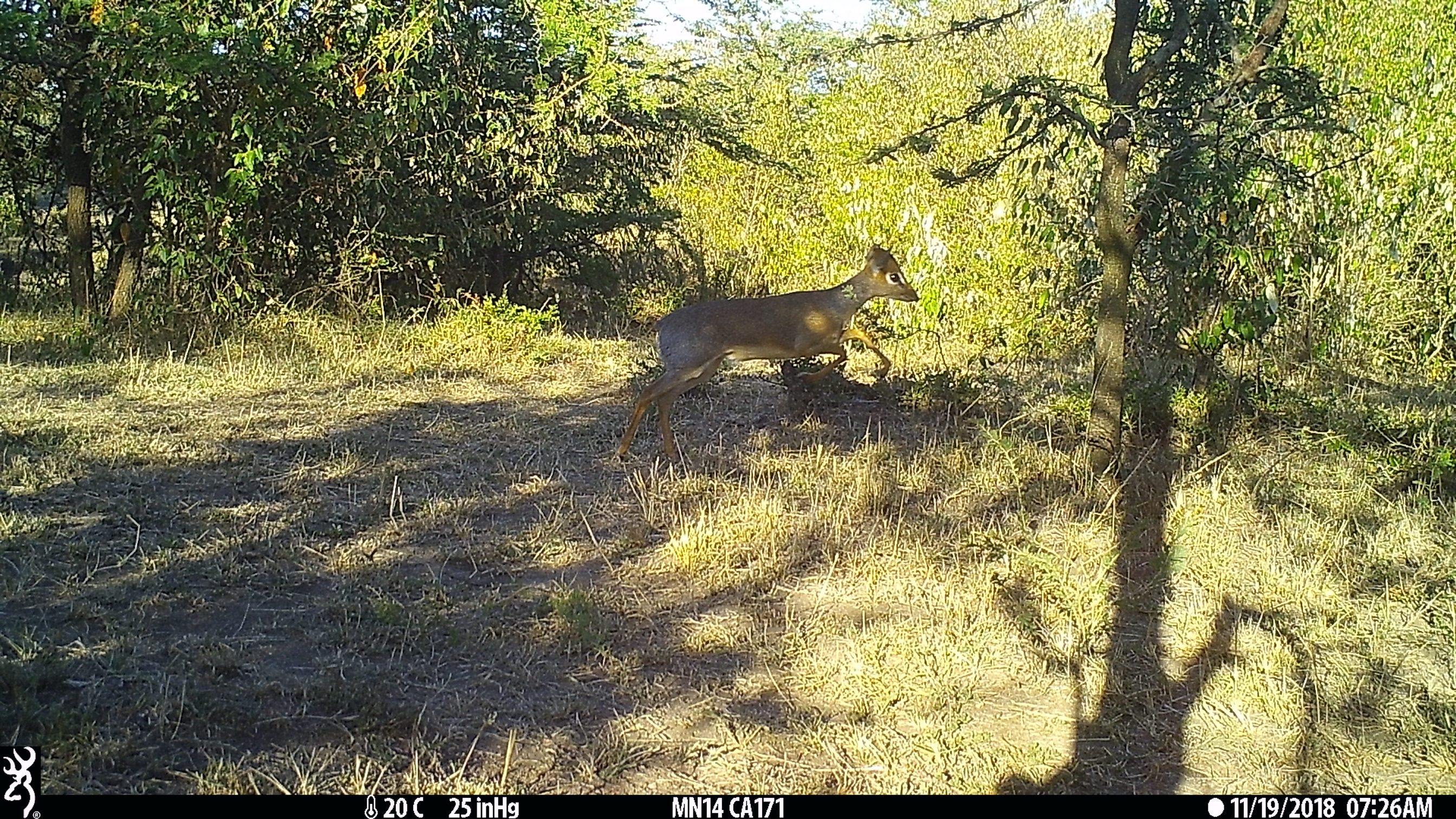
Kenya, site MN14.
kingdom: Animalia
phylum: Chordata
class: Mammalia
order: Artiodactyla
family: Bovidae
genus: Madoqua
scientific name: Madoqua kirkii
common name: kirk's dik-dik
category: dikdik